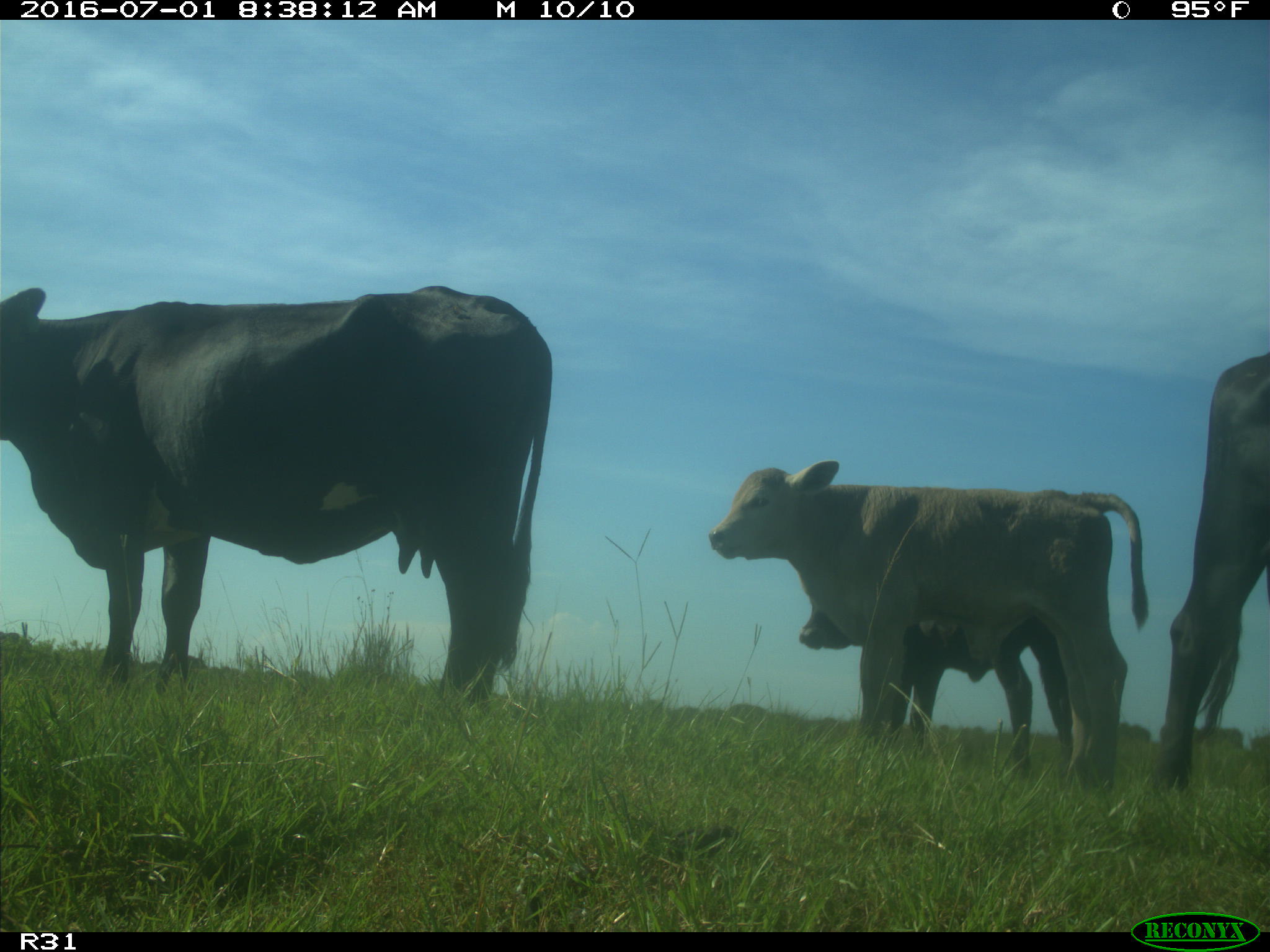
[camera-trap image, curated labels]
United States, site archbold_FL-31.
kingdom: Animalia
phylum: Chordata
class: Mammalia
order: Artiodactyla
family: Bovidae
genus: Bos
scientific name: Bos taurus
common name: domestic cow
Bos taurus (domestic cow).